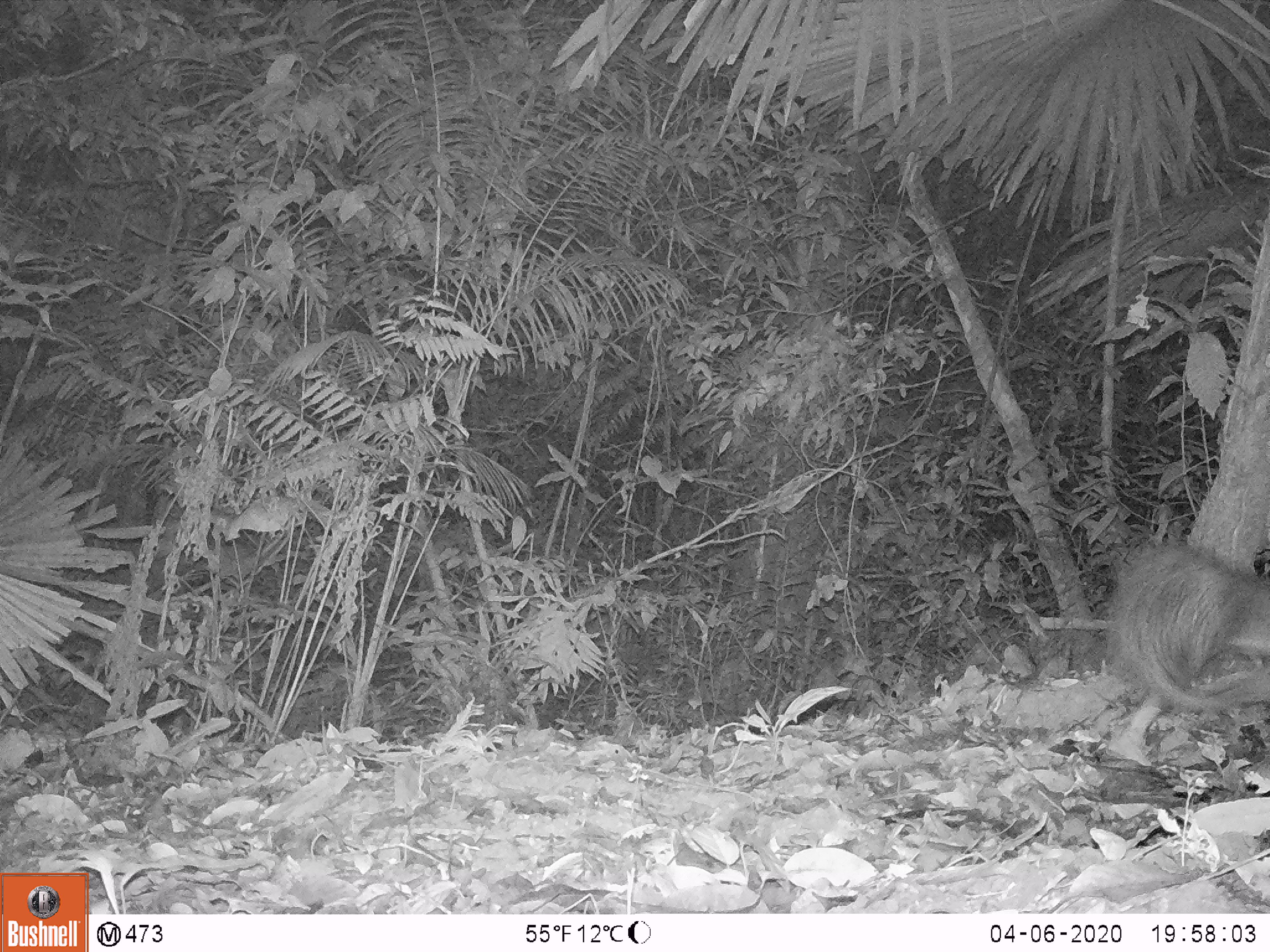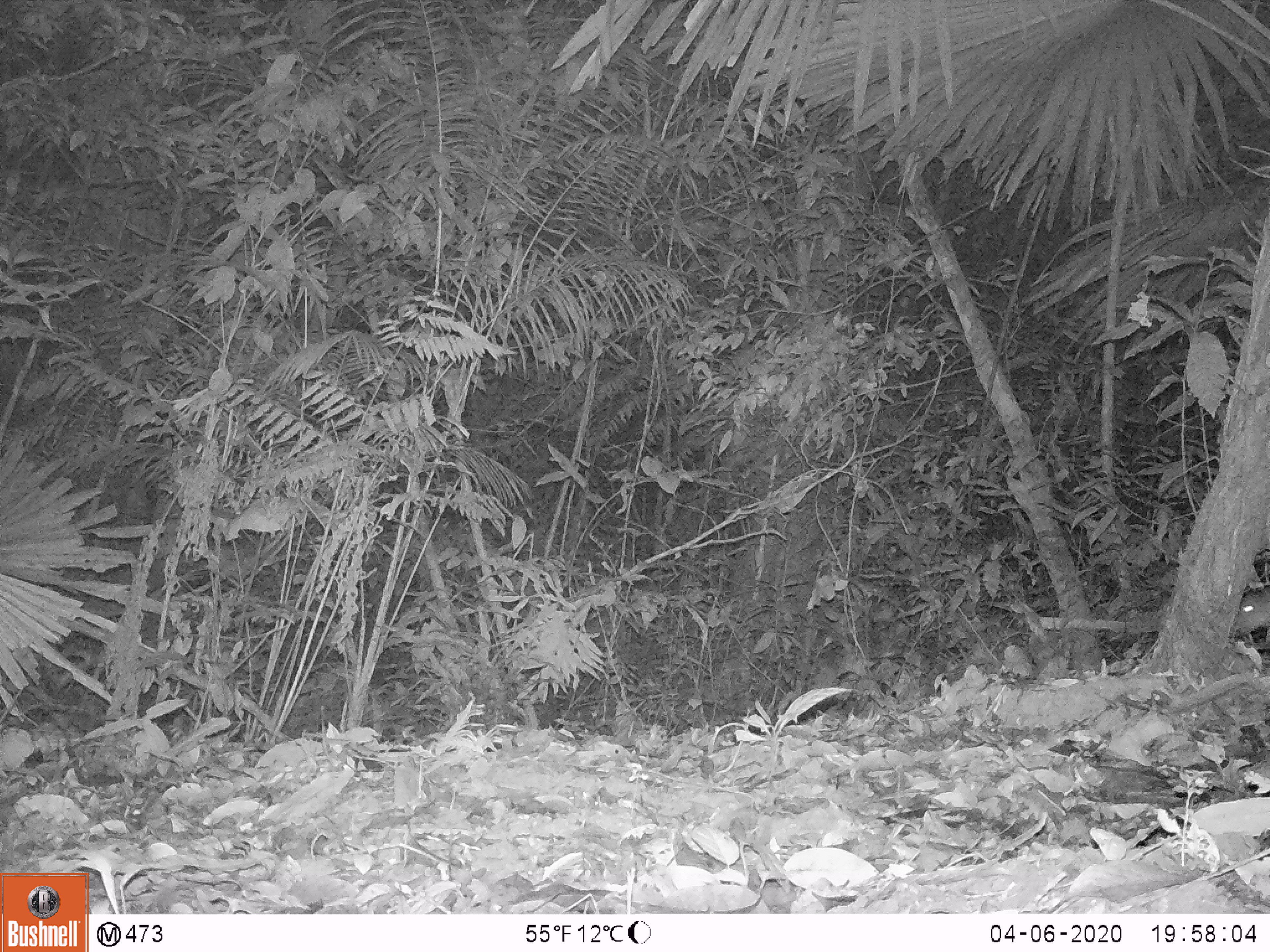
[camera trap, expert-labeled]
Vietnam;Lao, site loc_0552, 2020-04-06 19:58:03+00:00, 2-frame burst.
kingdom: Animalia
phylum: Chordata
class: Mammalia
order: Rodentia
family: Hystricidae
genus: Atherurus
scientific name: Atherurus macrourus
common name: asiatic brush-tailed porcupine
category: asiatic brush tailed porcupine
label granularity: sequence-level